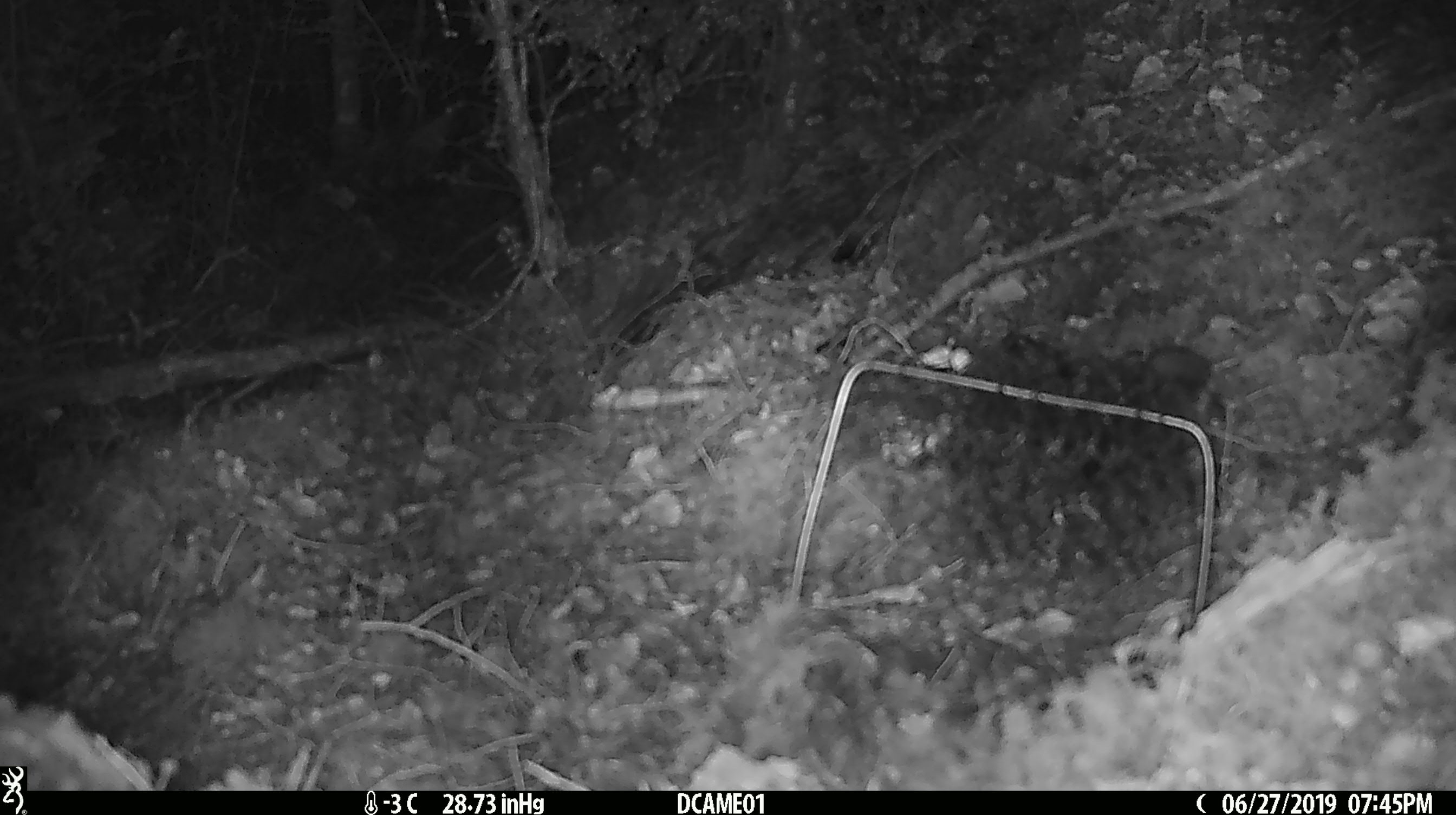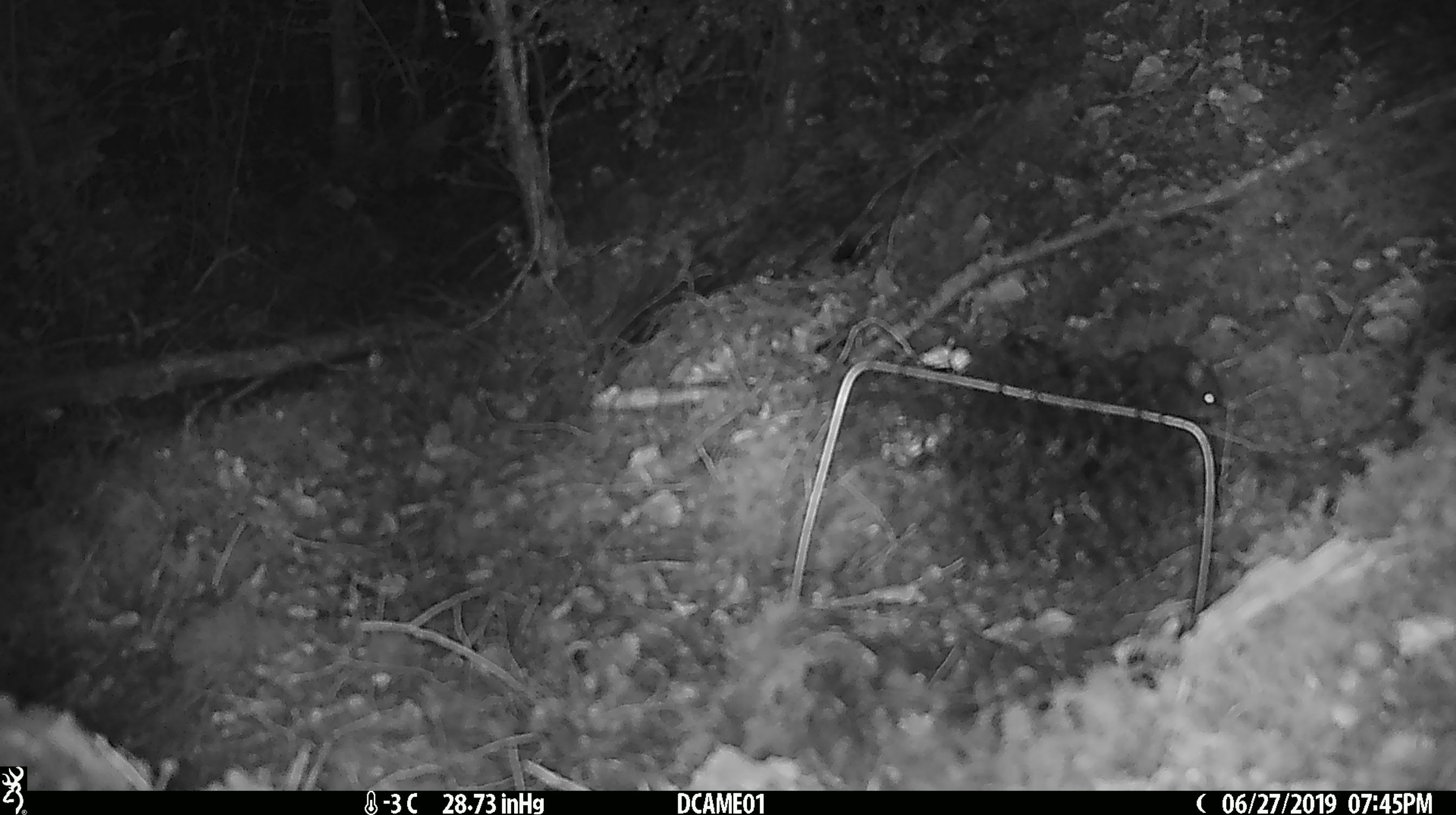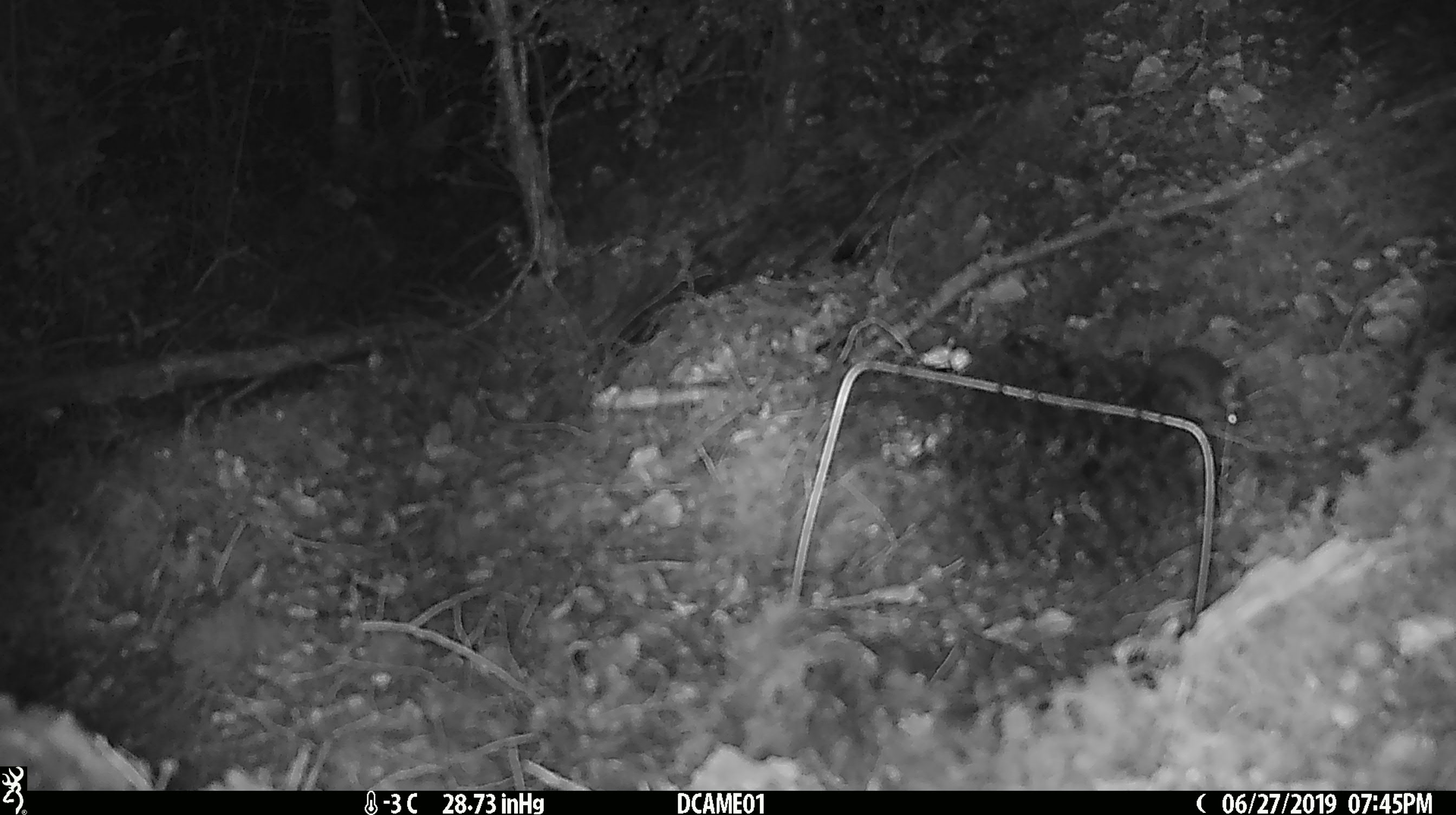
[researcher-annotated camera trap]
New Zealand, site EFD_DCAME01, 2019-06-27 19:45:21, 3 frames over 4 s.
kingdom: Animalia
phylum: Chordata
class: Mammalia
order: Rodentia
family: Muridae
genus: Mus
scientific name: Mus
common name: mouse